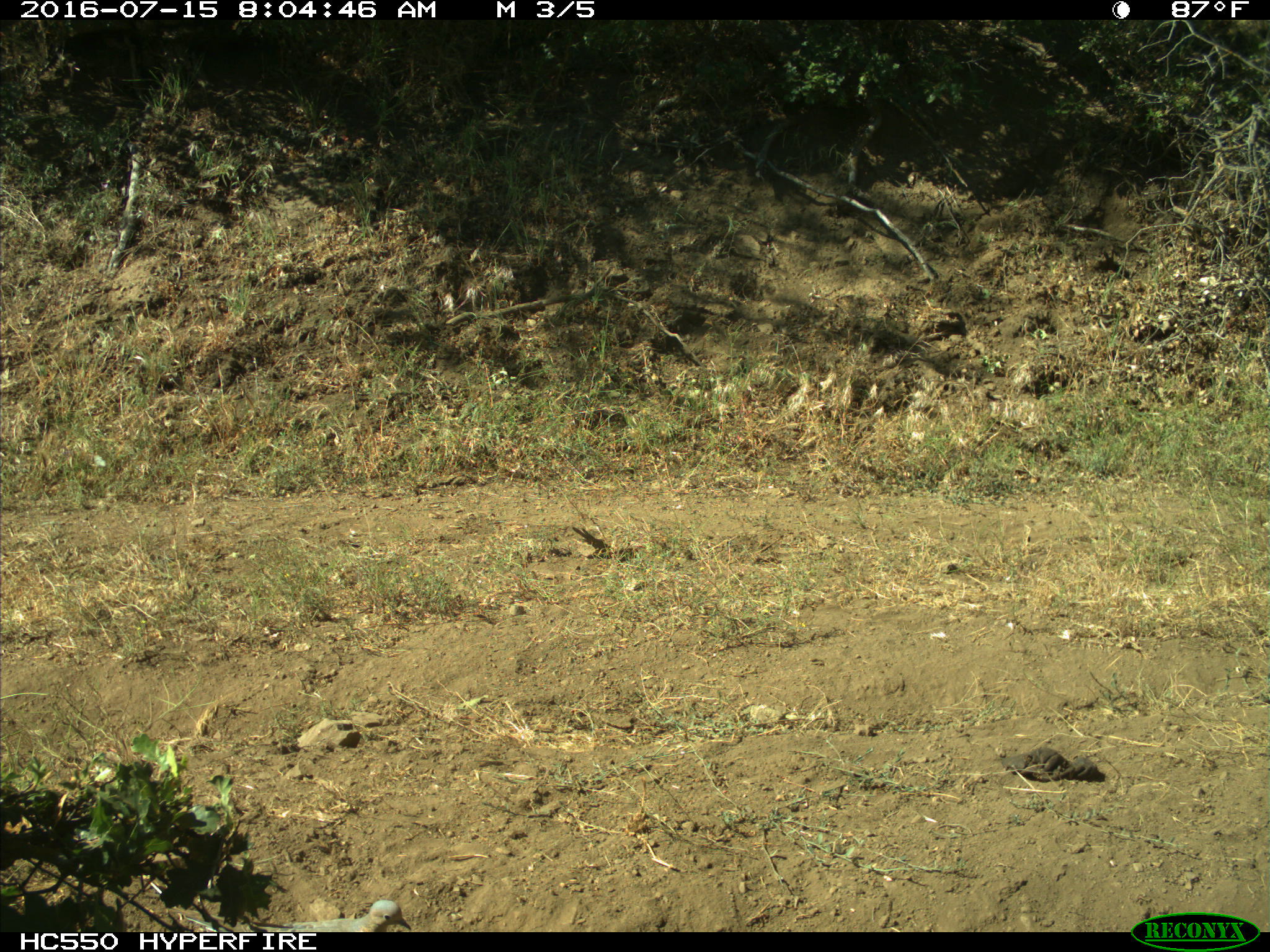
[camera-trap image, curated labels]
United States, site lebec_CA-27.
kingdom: Animalia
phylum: Chordata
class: Aves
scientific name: Aves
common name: birds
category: unidentified bird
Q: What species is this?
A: Unidentified bird (birds) (Aves).